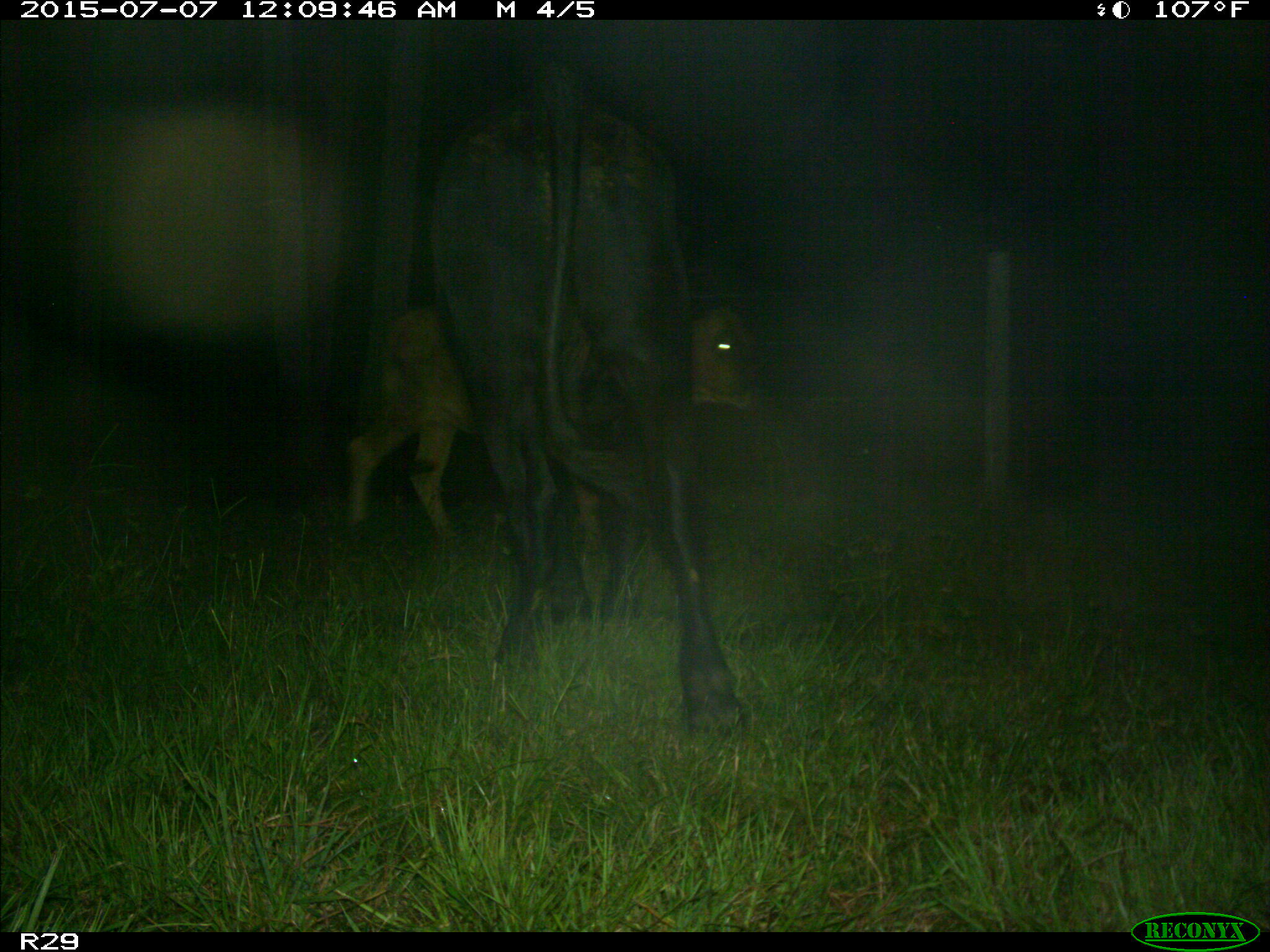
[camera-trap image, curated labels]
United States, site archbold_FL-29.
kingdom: Animalia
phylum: Chordata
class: Mammalia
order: Artiodactyla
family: Bovidae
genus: Bos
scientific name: Bos taurus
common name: domestic cow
Bos taurus (domestic cow).